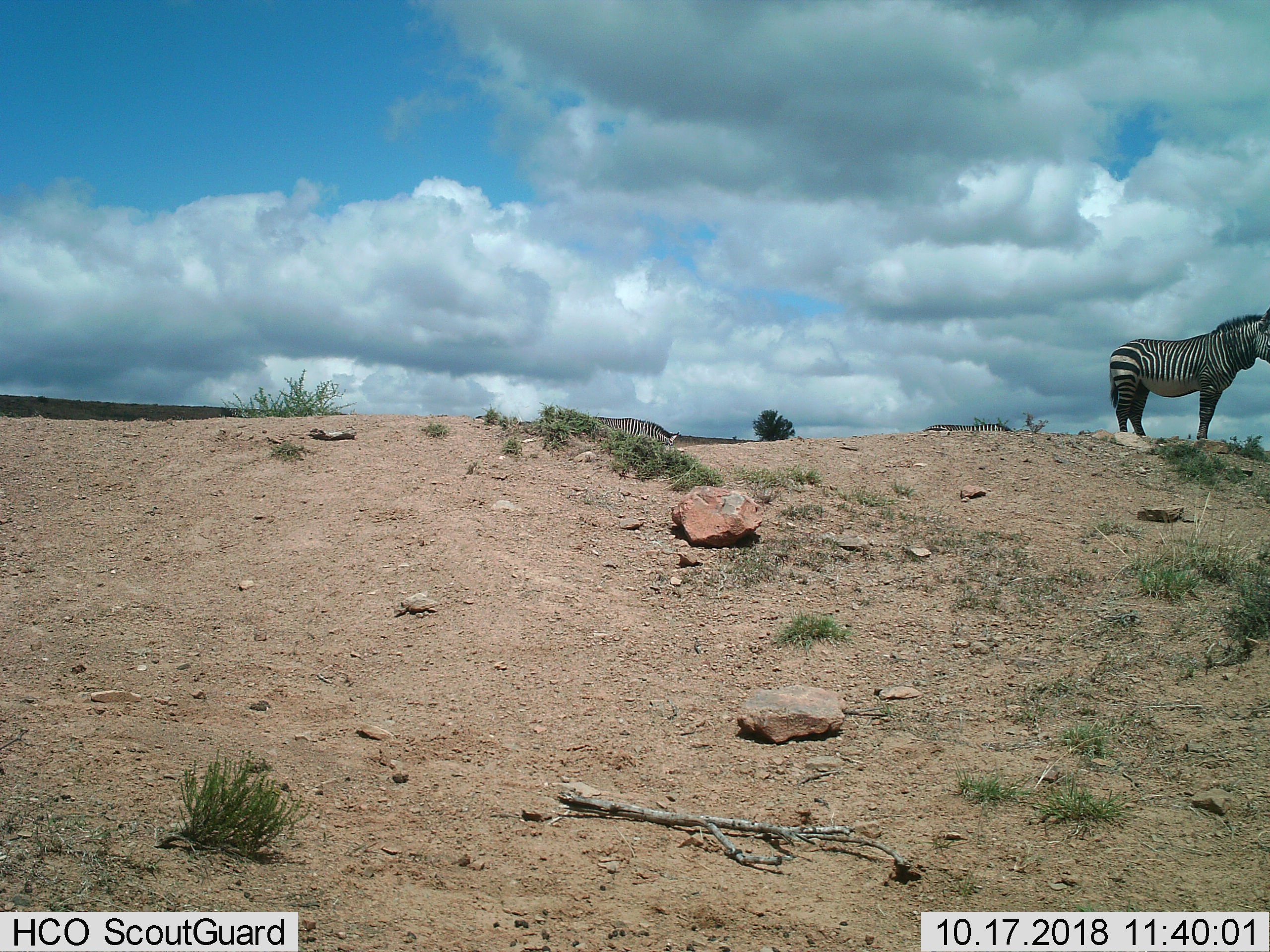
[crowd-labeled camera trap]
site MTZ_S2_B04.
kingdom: Animalia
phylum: Chordata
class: Mammalia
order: Perissodactyla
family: Equidae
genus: Equus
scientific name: Equus zebra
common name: mountain zebra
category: zebramountain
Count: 3.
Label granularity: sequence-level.